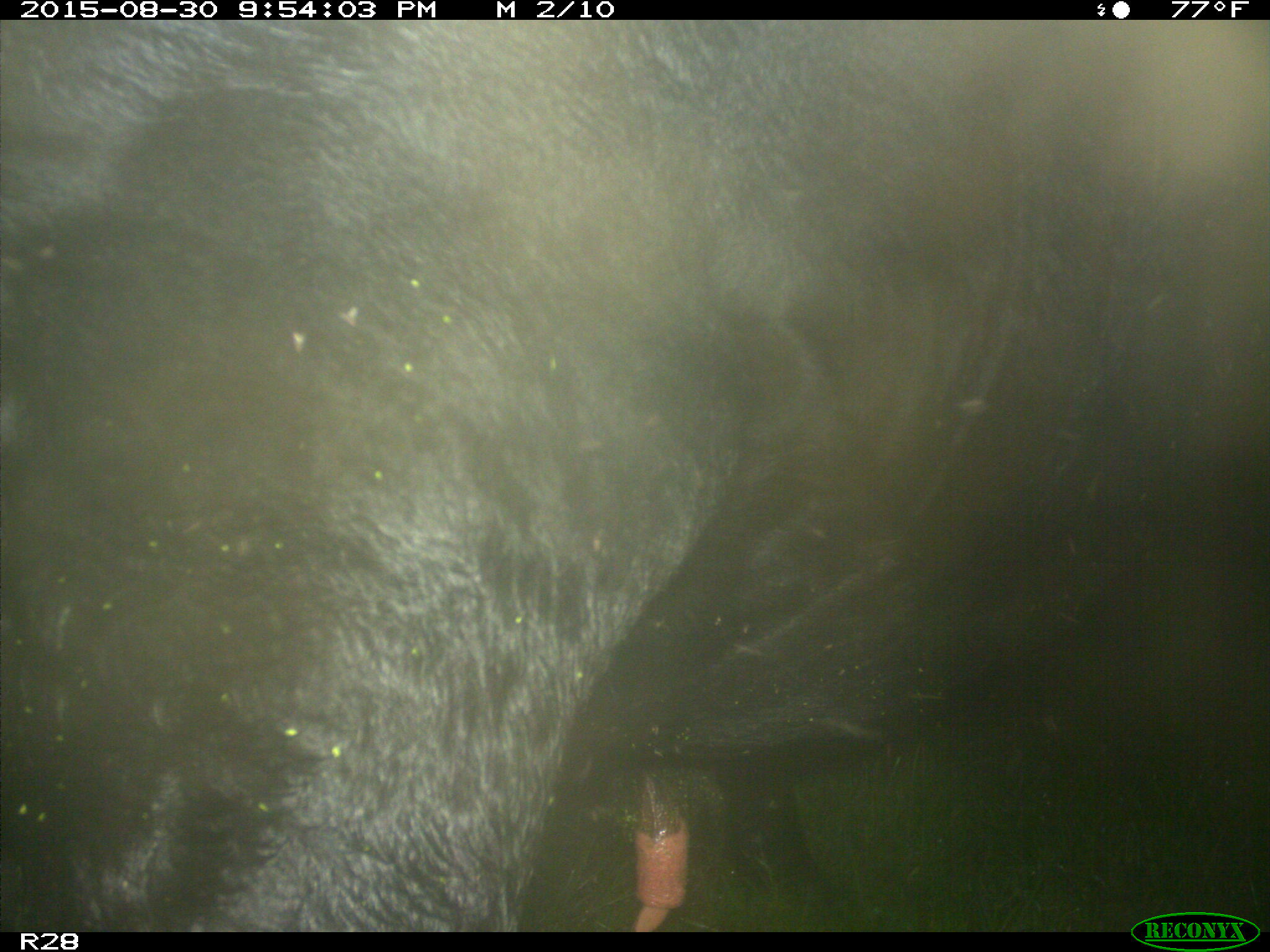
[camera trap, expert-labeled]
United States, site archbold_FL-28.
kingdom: Animalia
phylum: Chordata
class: Mammalia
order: Artiodactyla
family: Bovidae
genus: Bos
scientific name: Bos taurus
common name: domestic cow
Bos taurus (domestic cow).